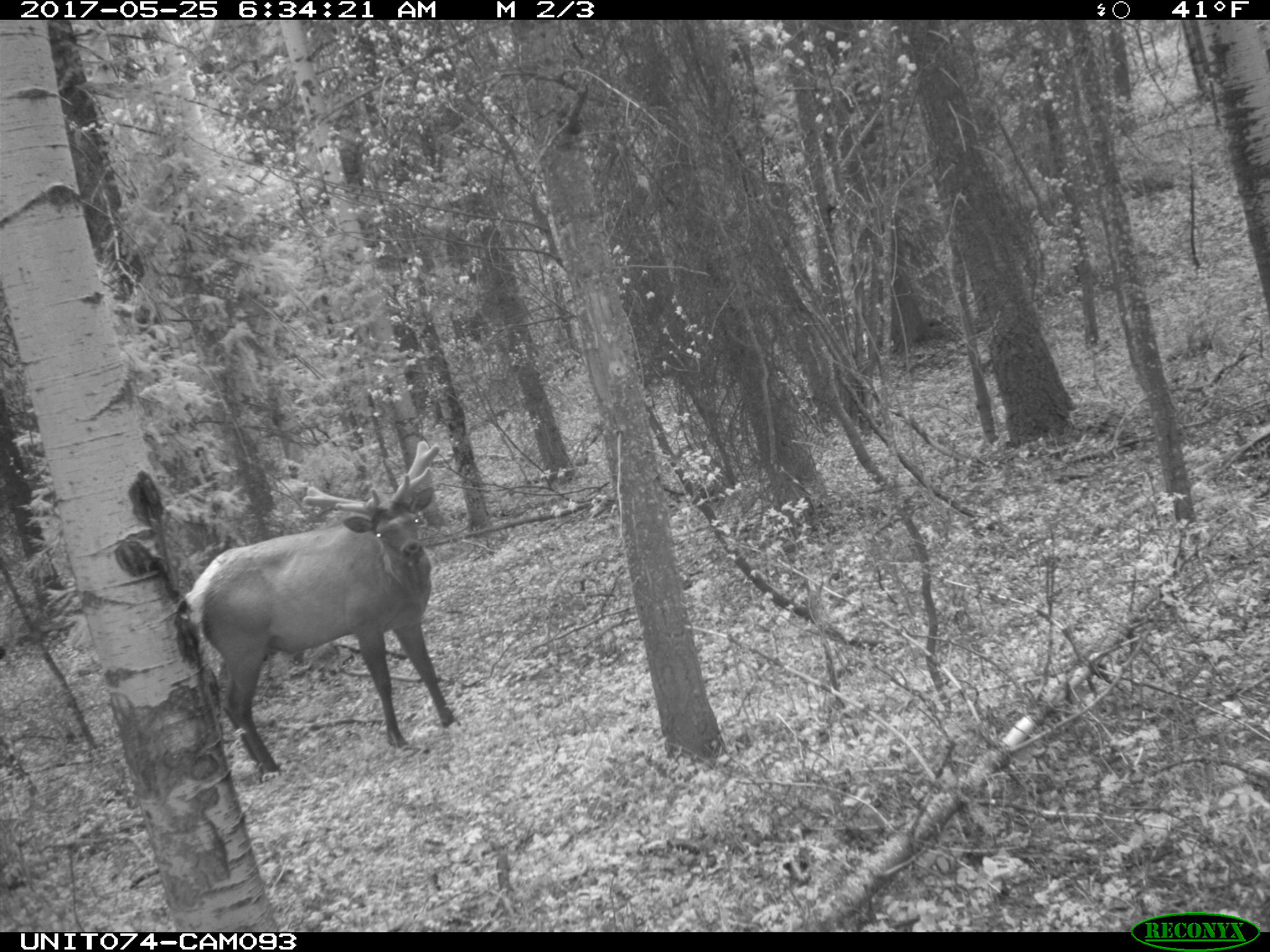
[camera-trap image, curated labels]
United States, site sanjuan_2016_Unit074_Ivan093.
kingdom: Animalia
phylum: Chordata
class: Mammalia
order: Artiodactyla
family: Cervidae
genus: Cervus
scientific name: Cervus elaphus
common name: red deer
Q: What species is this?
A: Cervus elaphus (red deer).